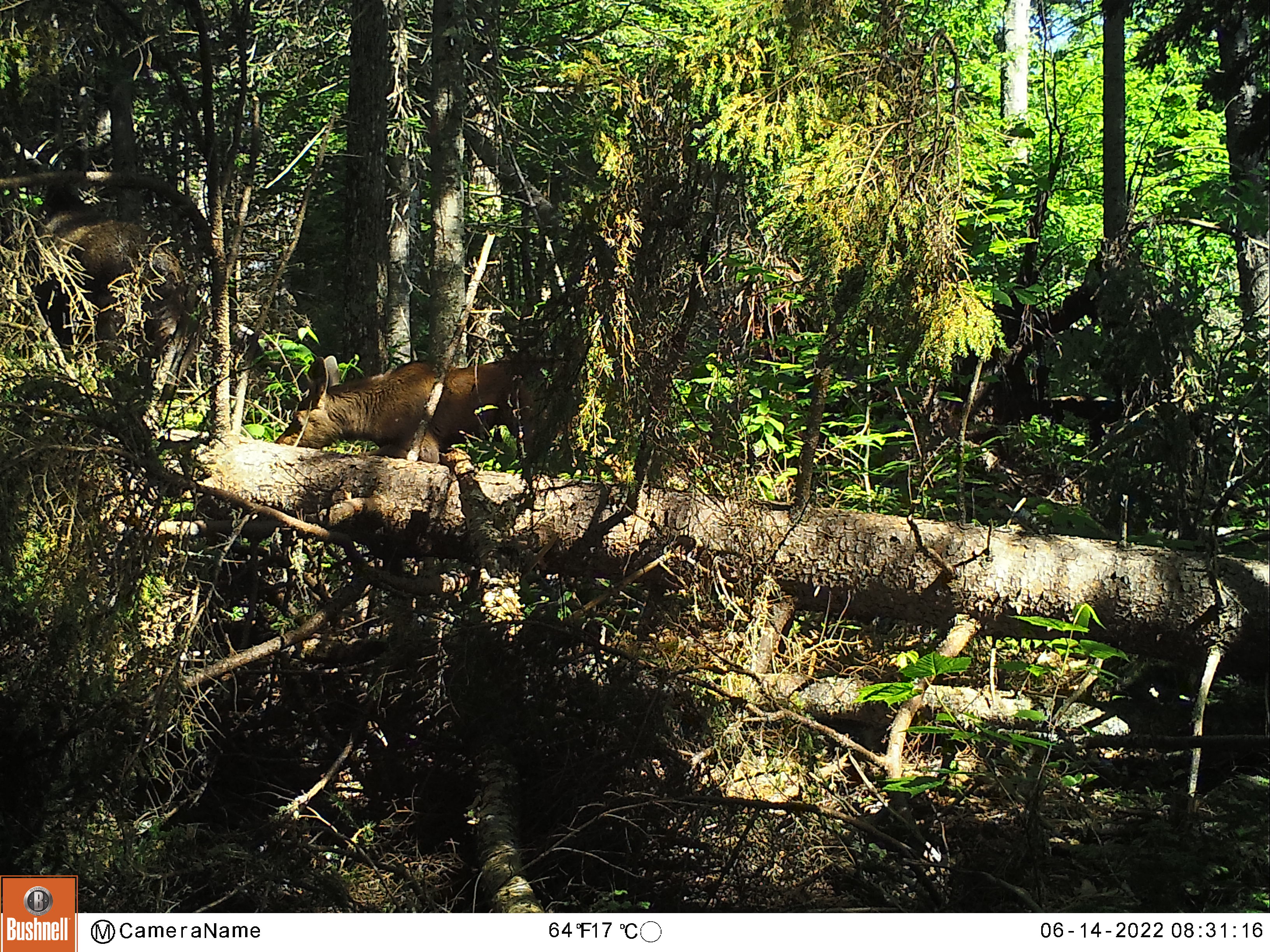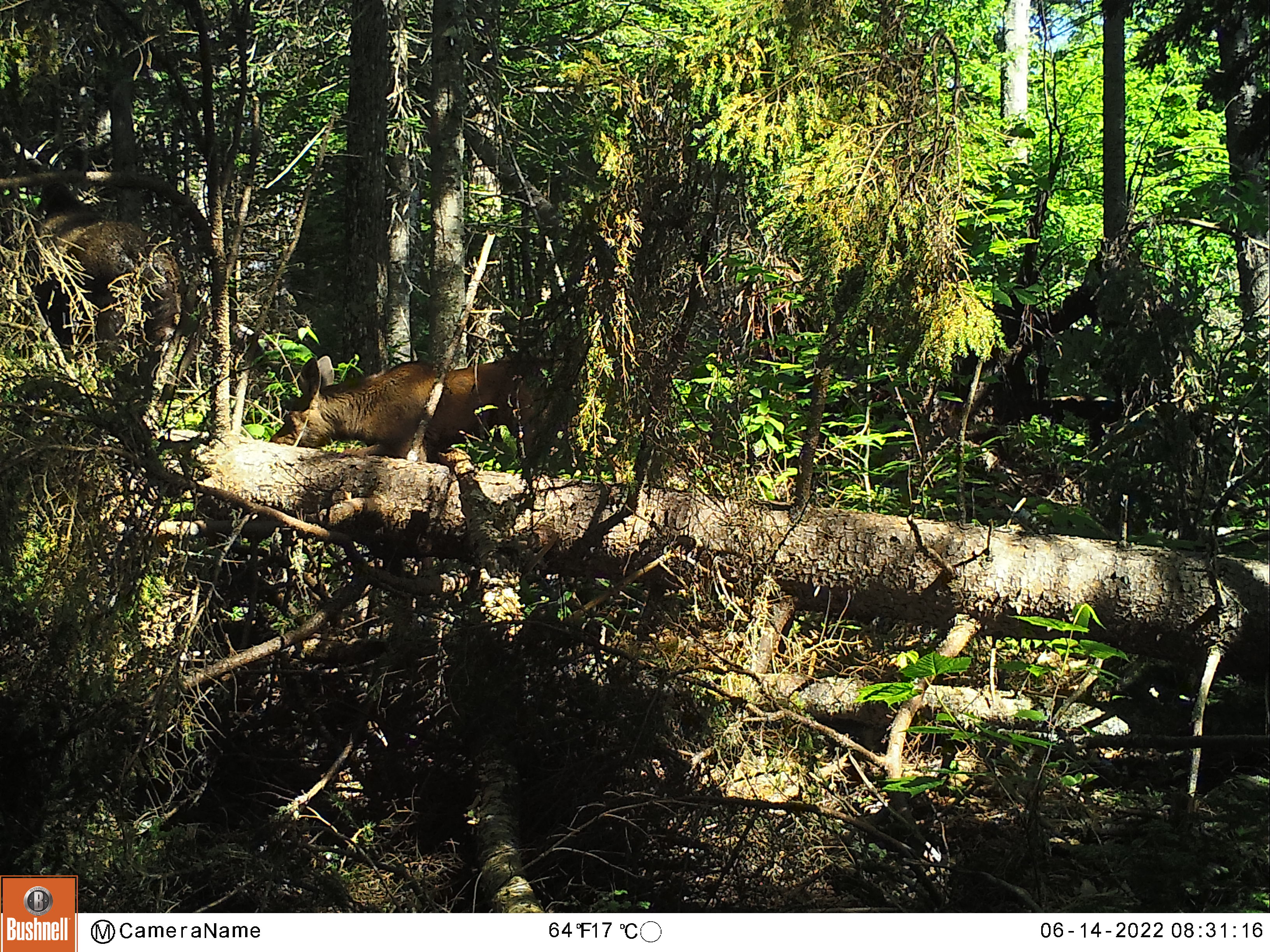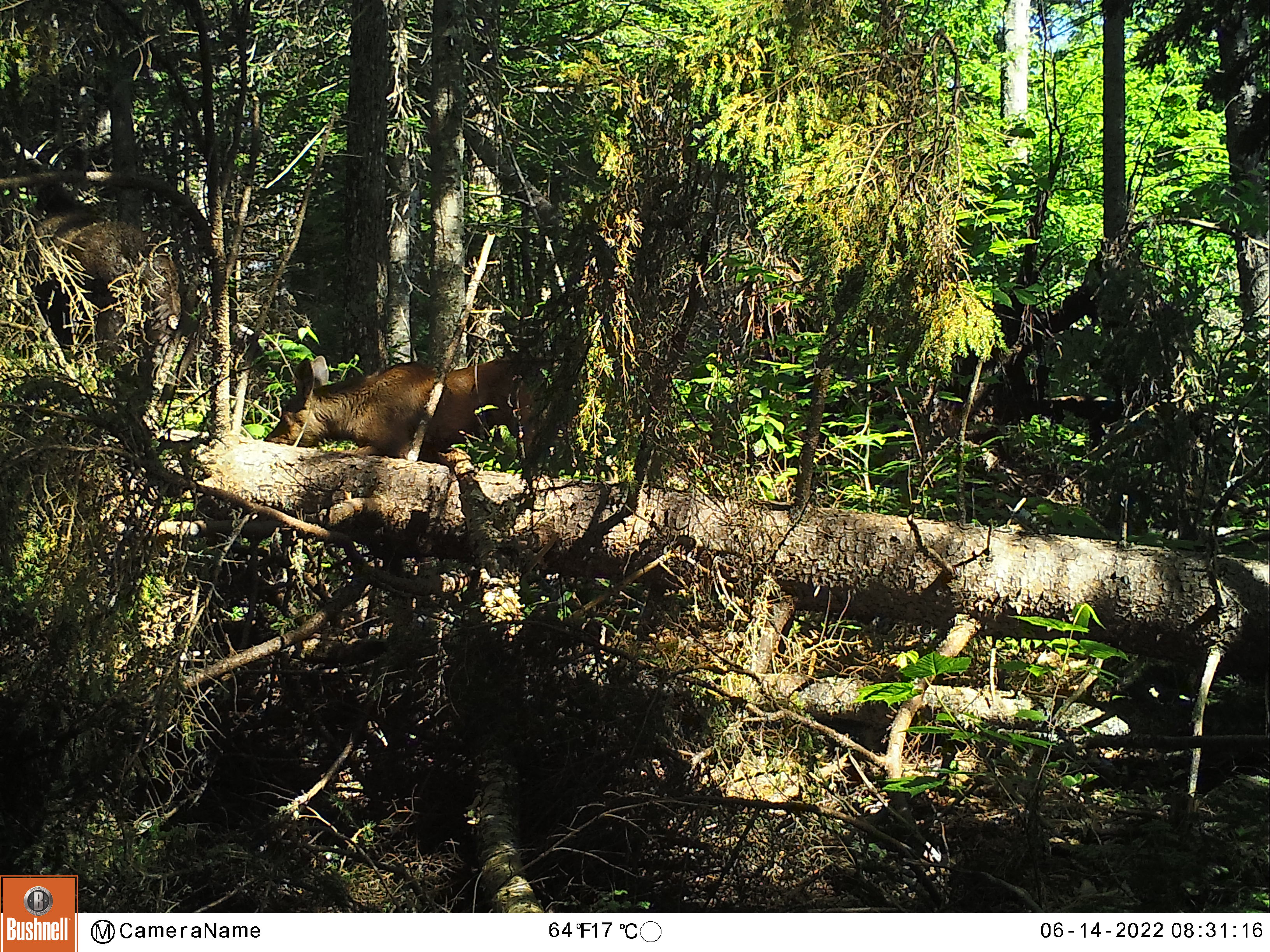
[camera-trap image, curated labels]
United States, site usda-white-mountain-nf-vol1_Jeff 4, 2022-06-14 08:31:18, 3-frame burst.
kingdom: Animalia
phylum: Chordata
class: Mammalia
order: Artiodactyla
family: Cervidae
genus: Alces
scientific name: Alces alces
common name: moose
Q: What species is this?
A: Moose (Alces alces).